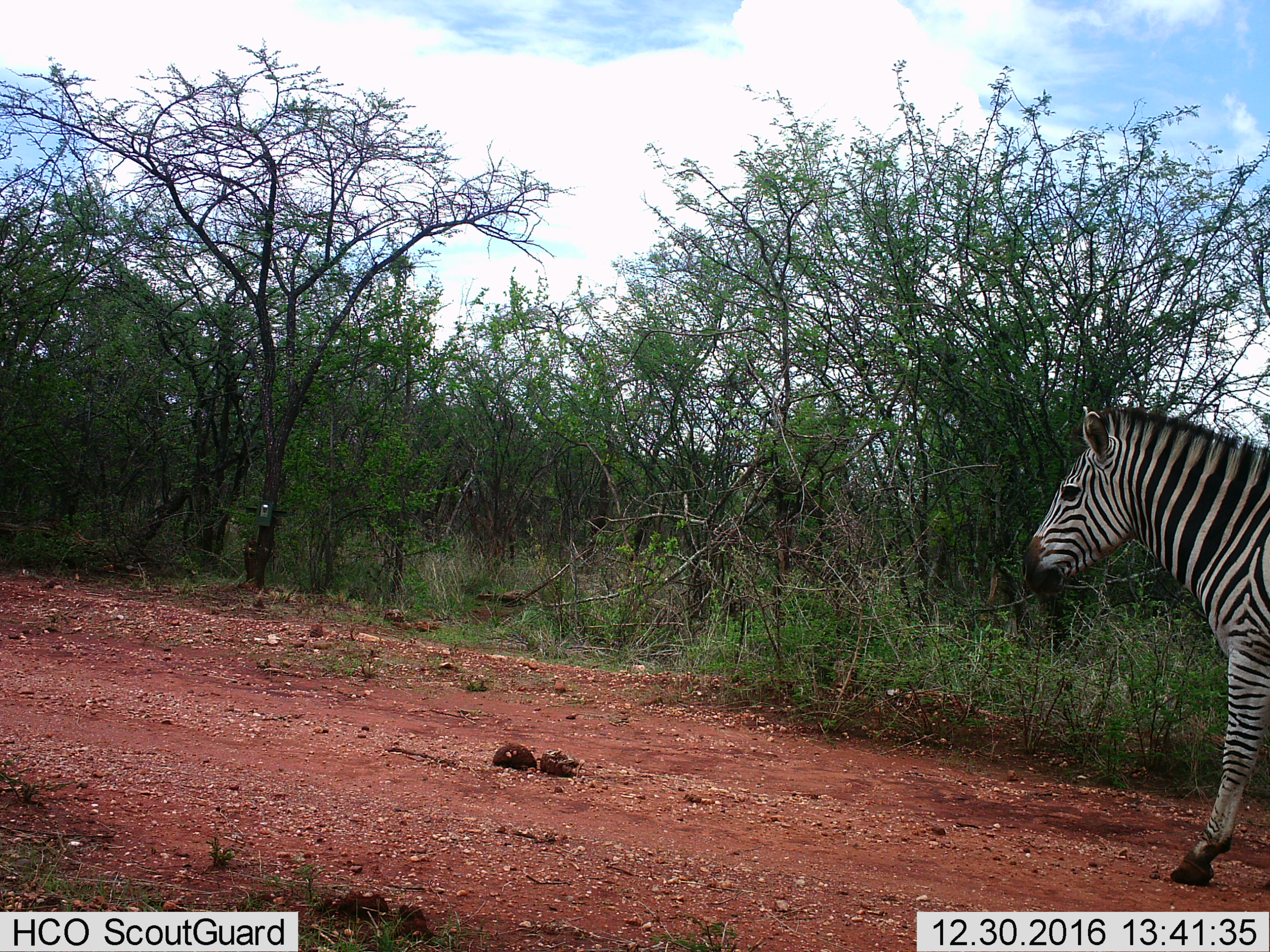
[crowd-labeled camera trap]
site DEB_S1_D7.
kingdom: Animalia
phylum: Chordata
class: Mammalia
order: Perissodactyla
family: Equidae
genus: Equus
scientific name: Equus quagga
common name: plains zebra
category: zebraplains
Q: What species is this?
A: Zebraplains (plains zebra) (Equus quagga).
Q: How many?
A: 1.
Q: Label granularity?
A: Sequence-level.